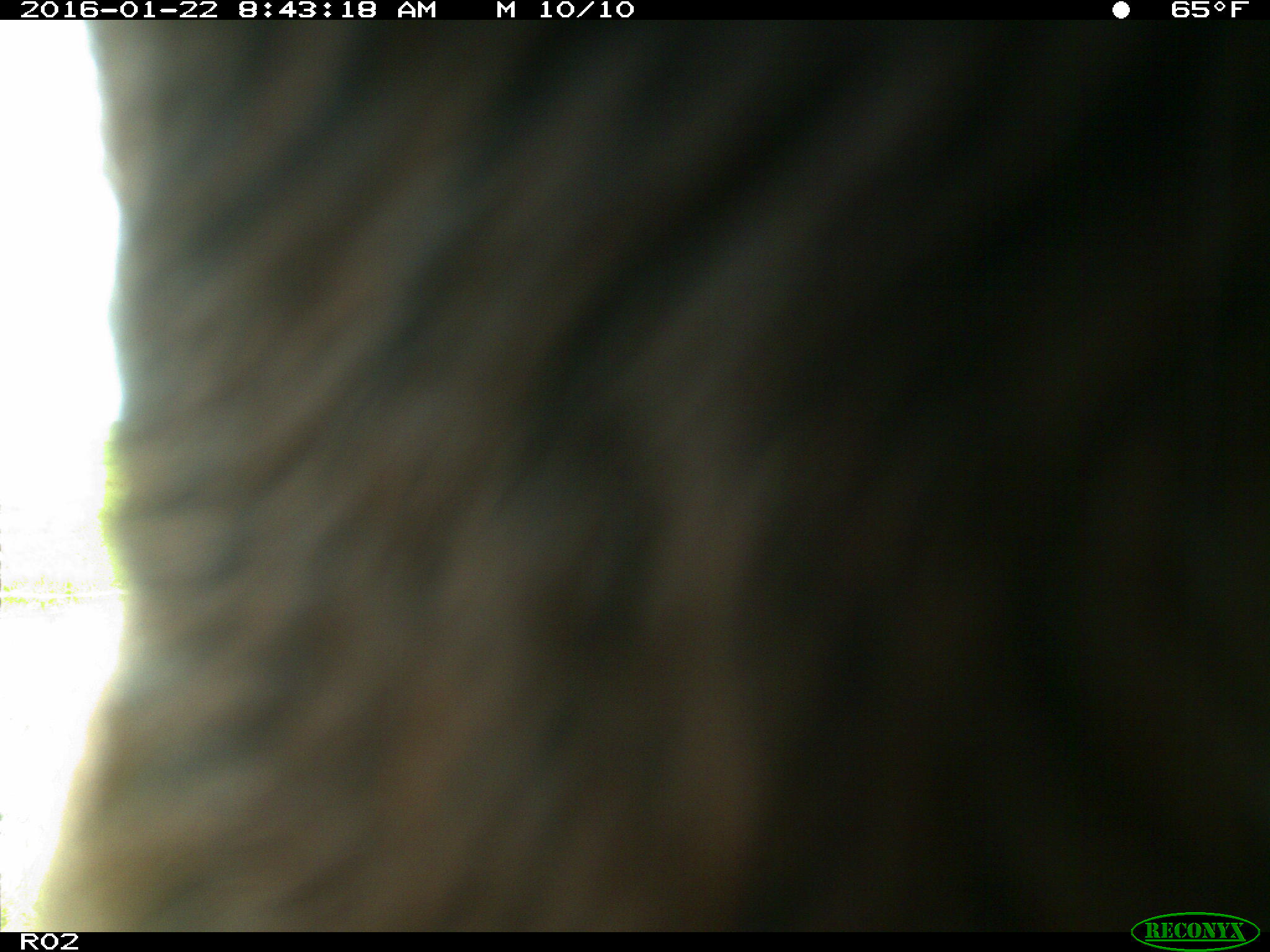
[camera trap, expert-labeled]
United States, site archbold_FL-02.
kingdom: Animalia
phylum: Chordata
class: Mammalia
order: Artiodactyla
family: Bovidae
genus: Bos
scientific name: Bos taurus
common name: domestic cow